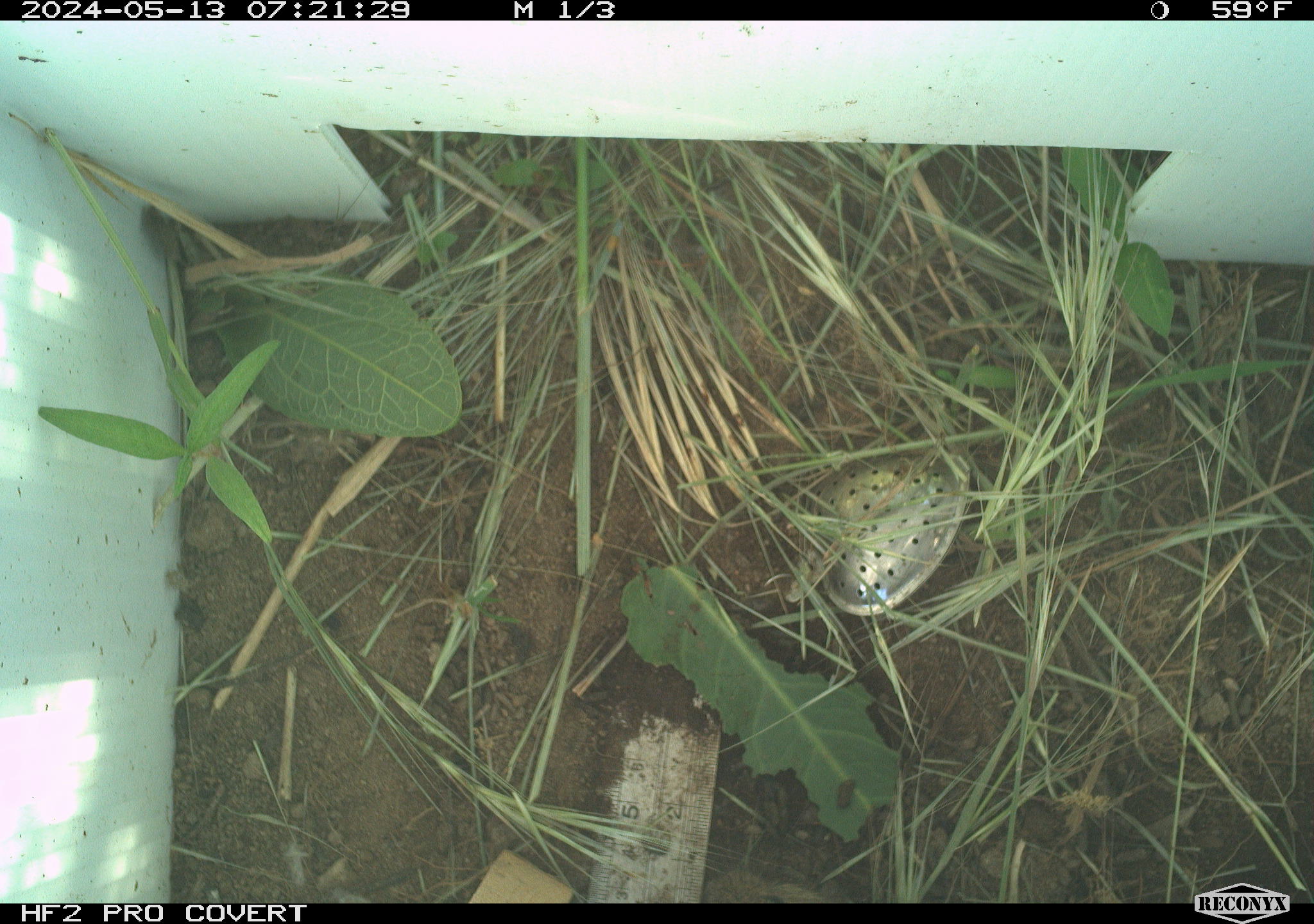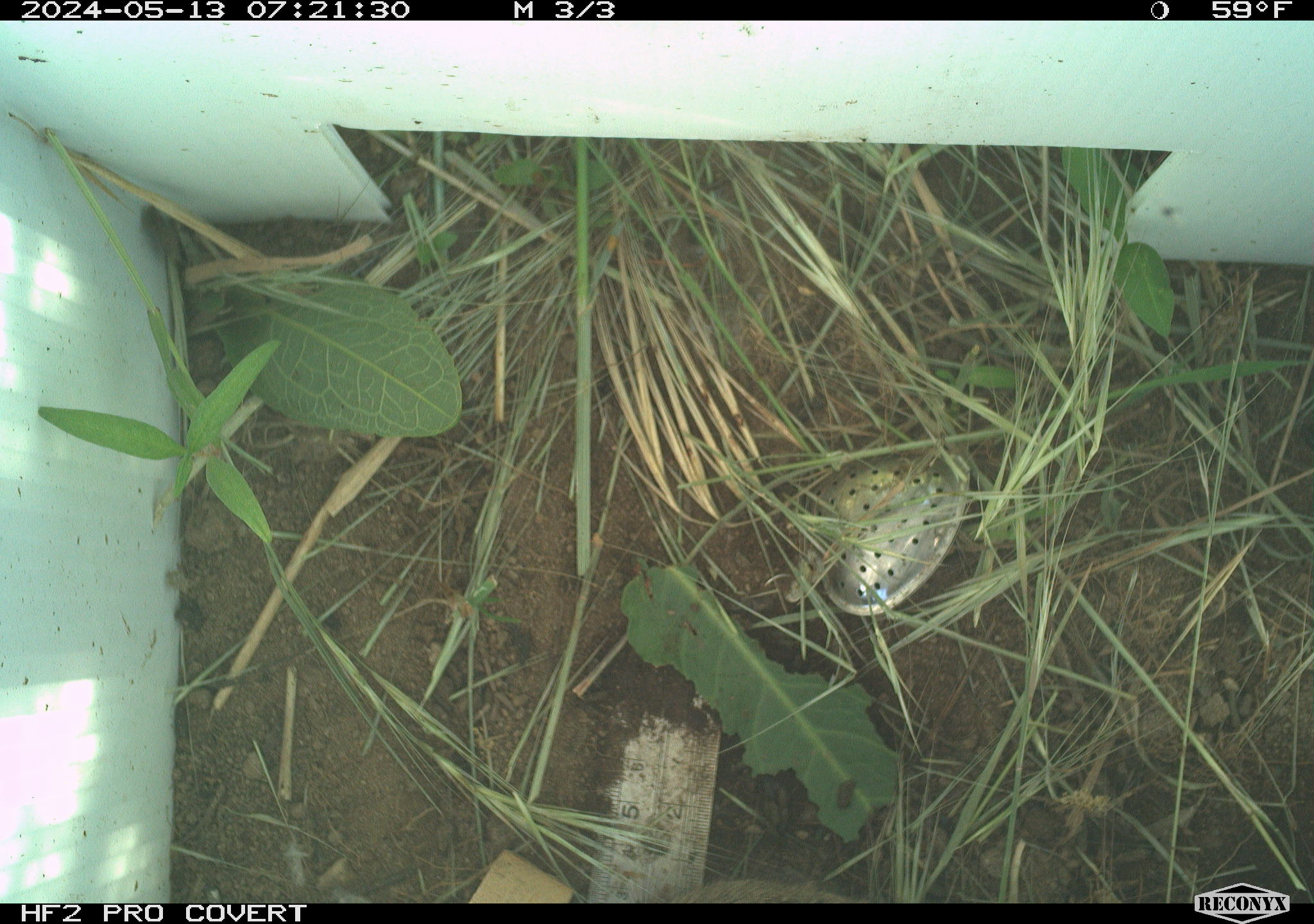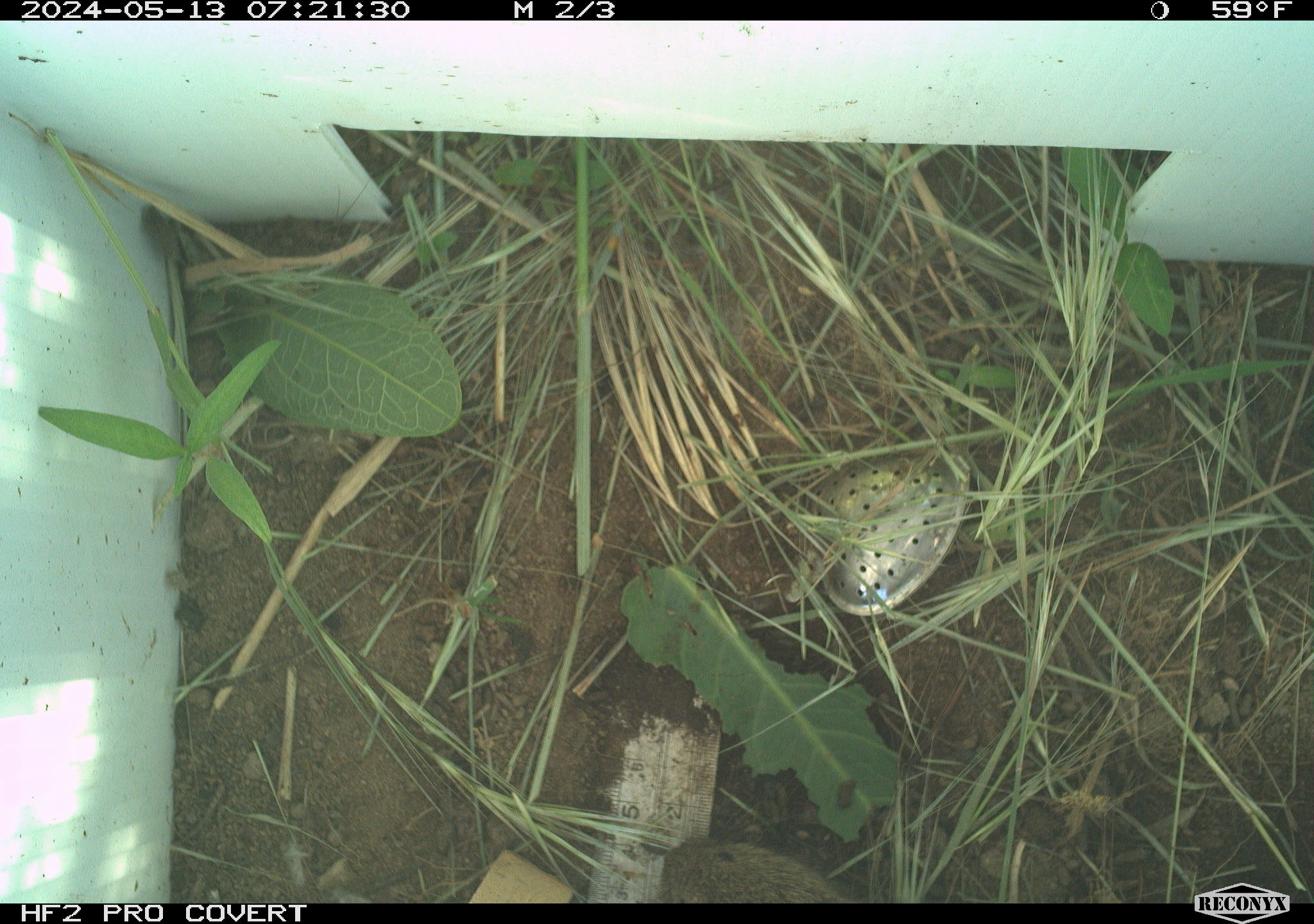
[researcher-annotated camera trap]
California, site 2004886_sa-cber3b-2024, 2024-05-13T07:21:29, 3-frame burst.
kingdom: Animalia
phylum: Chordata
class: Mammalia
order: Rodentia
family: Cricetidae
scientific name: Arvicolinae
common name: voles, lemmings, and muskrats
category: arvicolinae subfamily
Arvicolinae subfamily (voles, lemmings, and muskrats) (Arvicolinae).